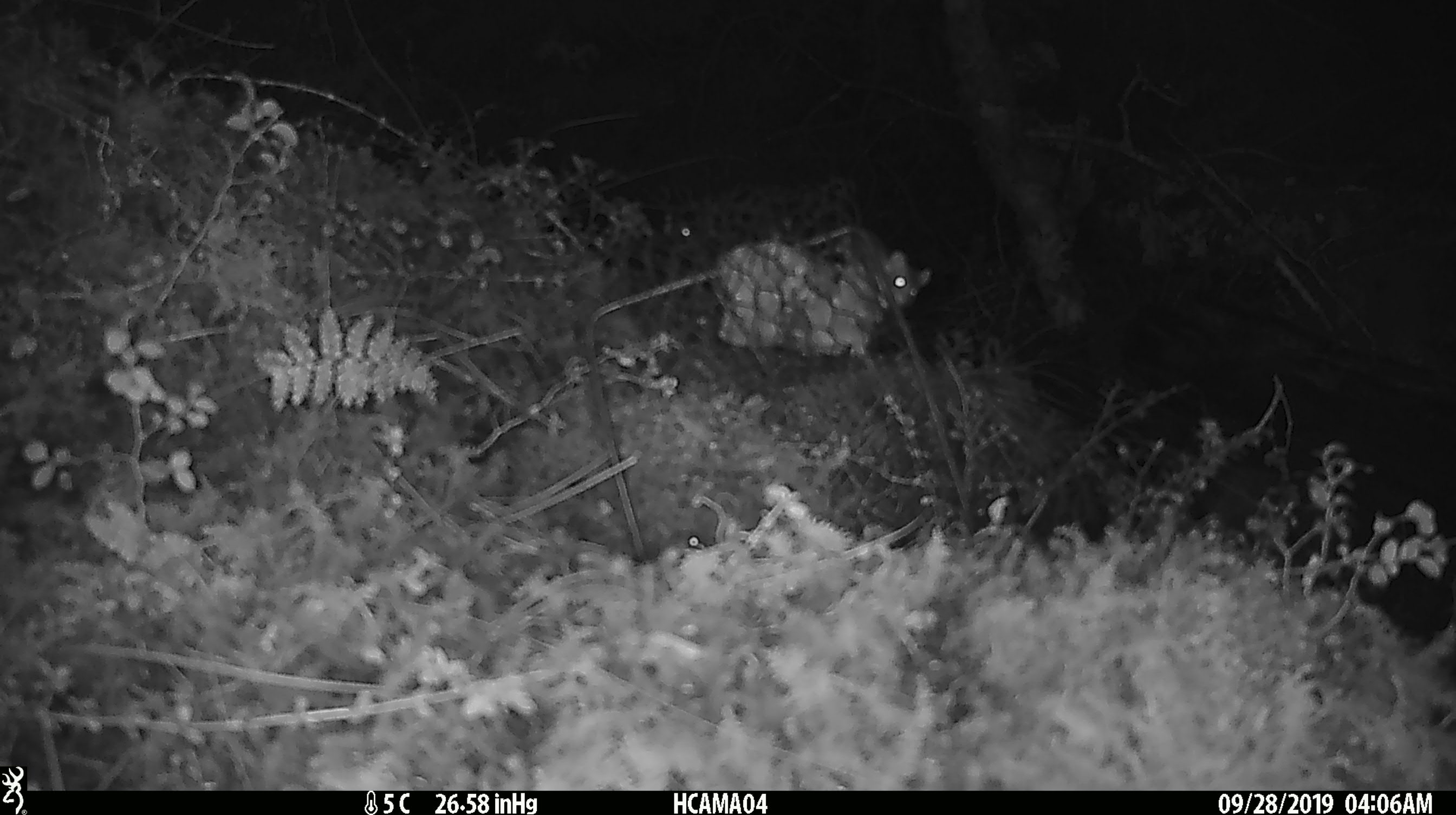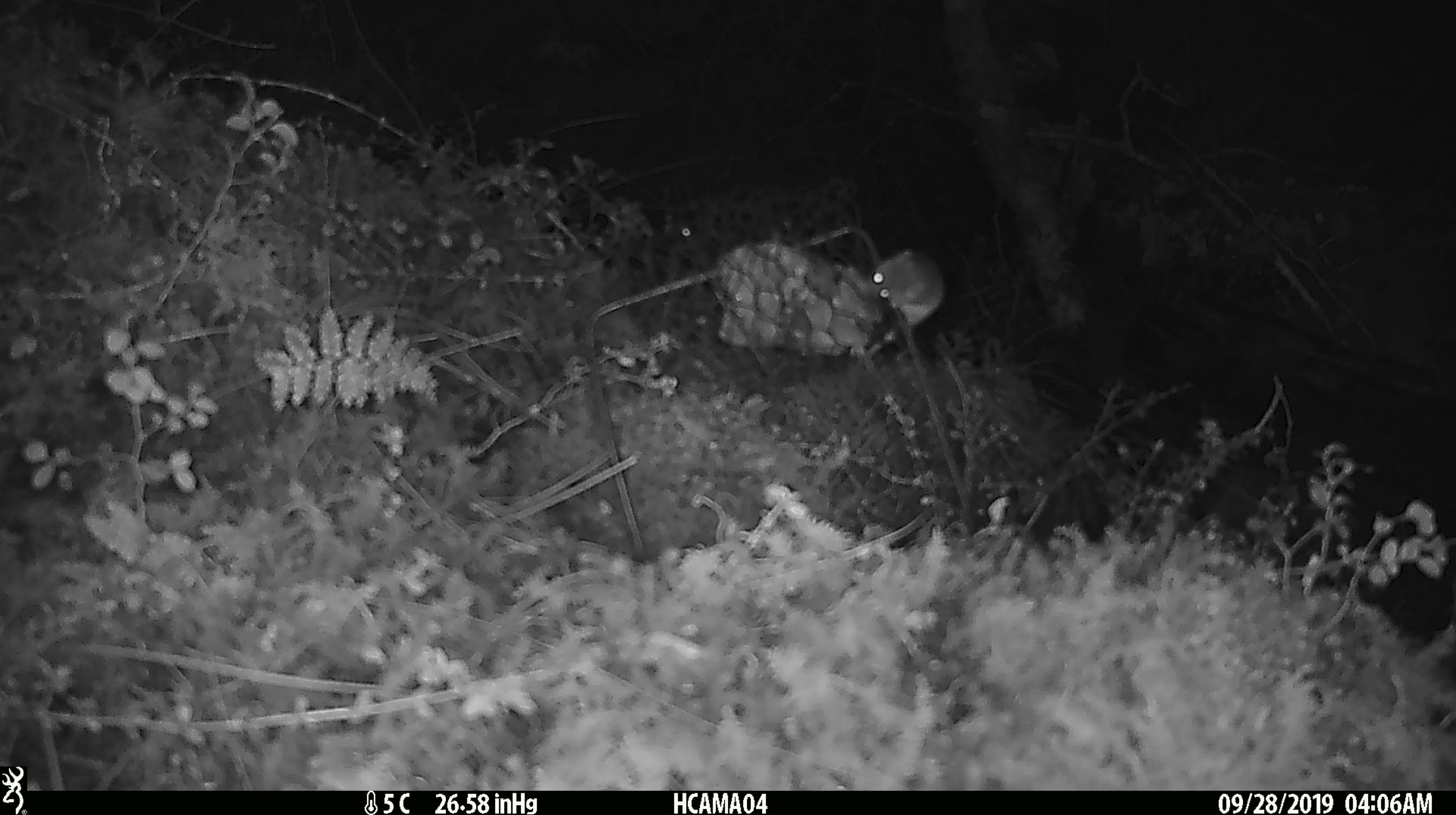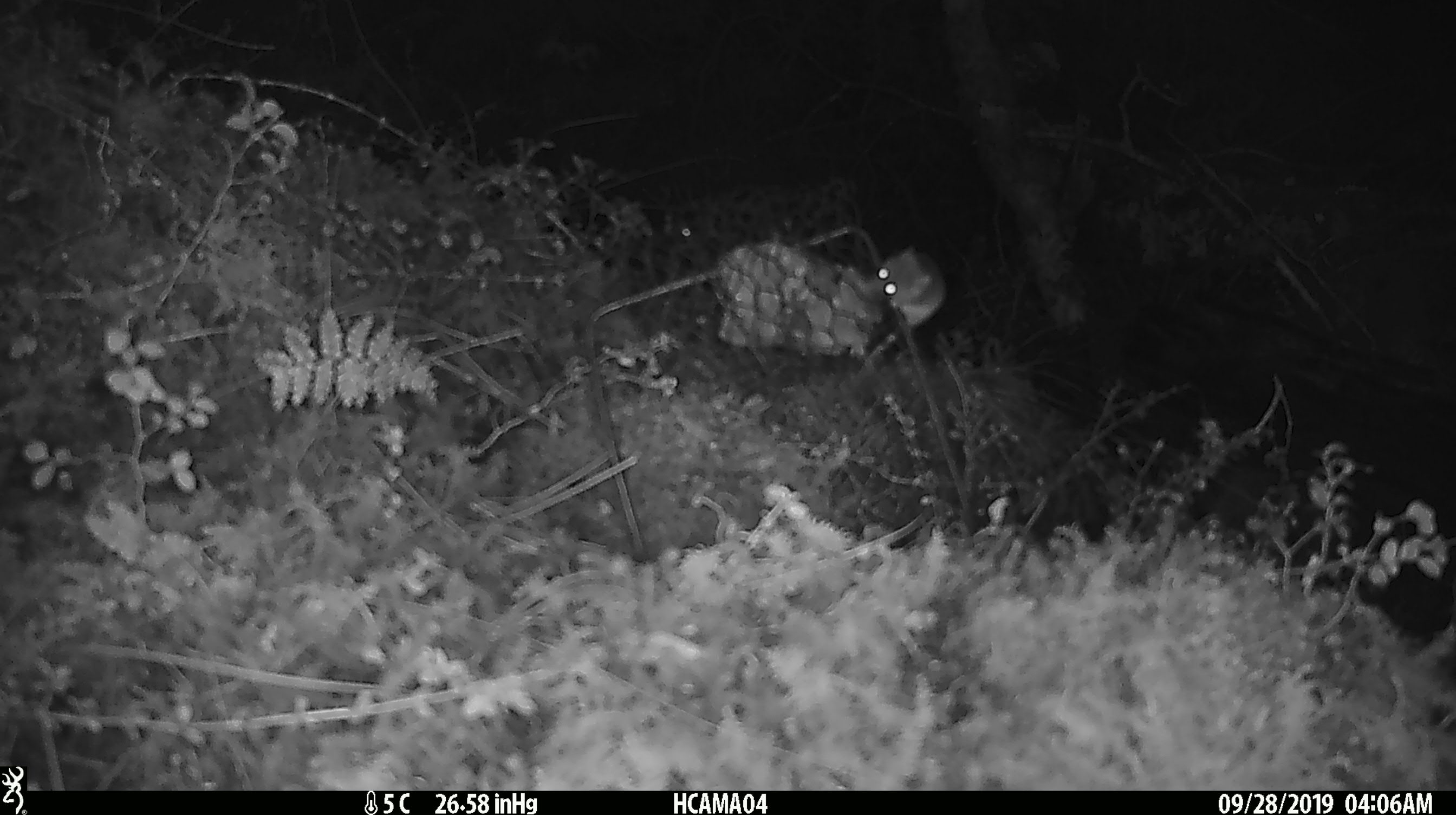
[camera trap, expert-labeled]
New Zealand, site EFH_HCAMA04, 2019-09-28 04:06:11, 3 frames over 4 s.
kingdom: Animalia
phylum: Chordata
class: Mammalia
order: Rodentia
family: Muridae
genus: Mus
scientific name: Mus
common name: mouse